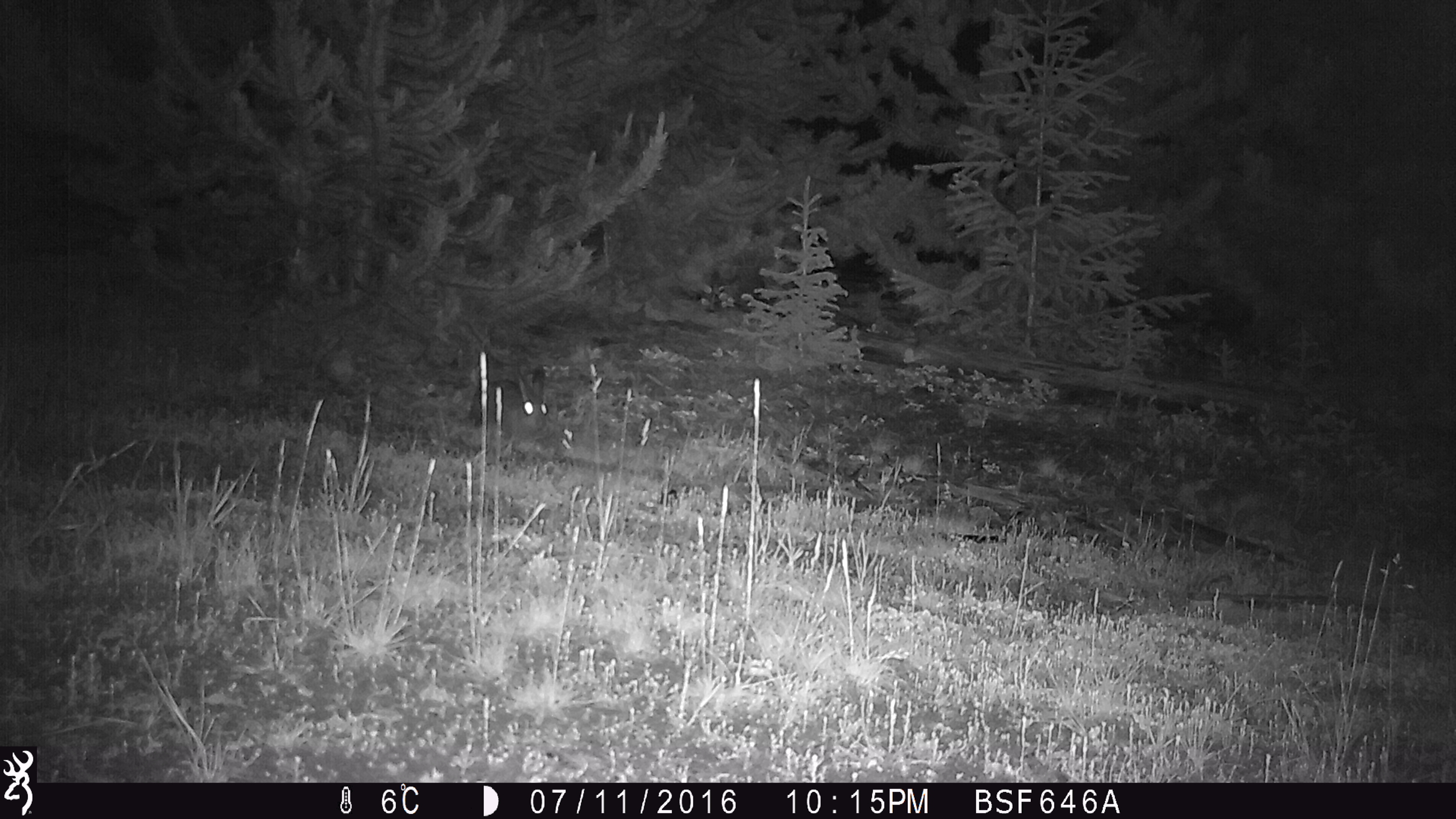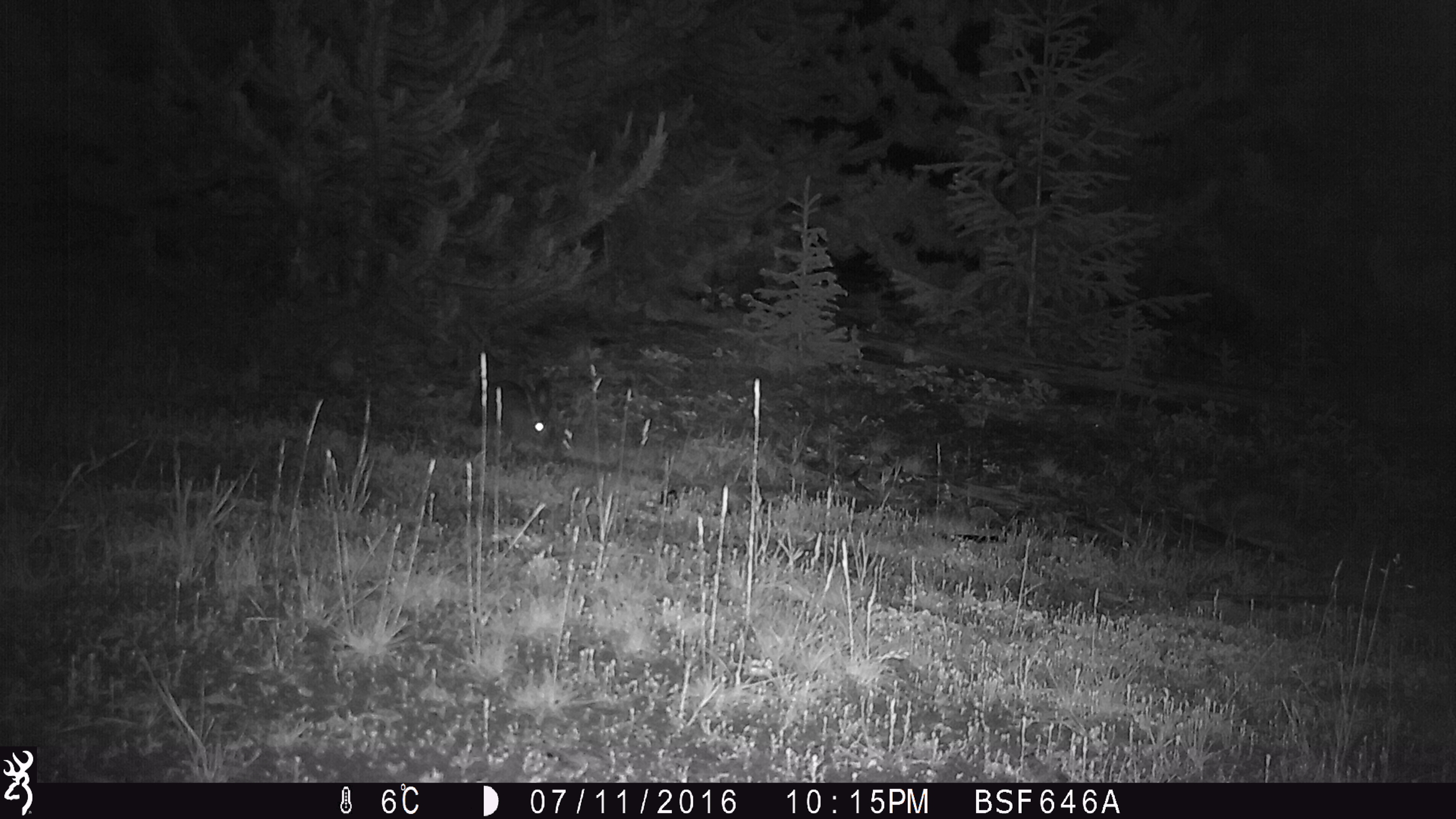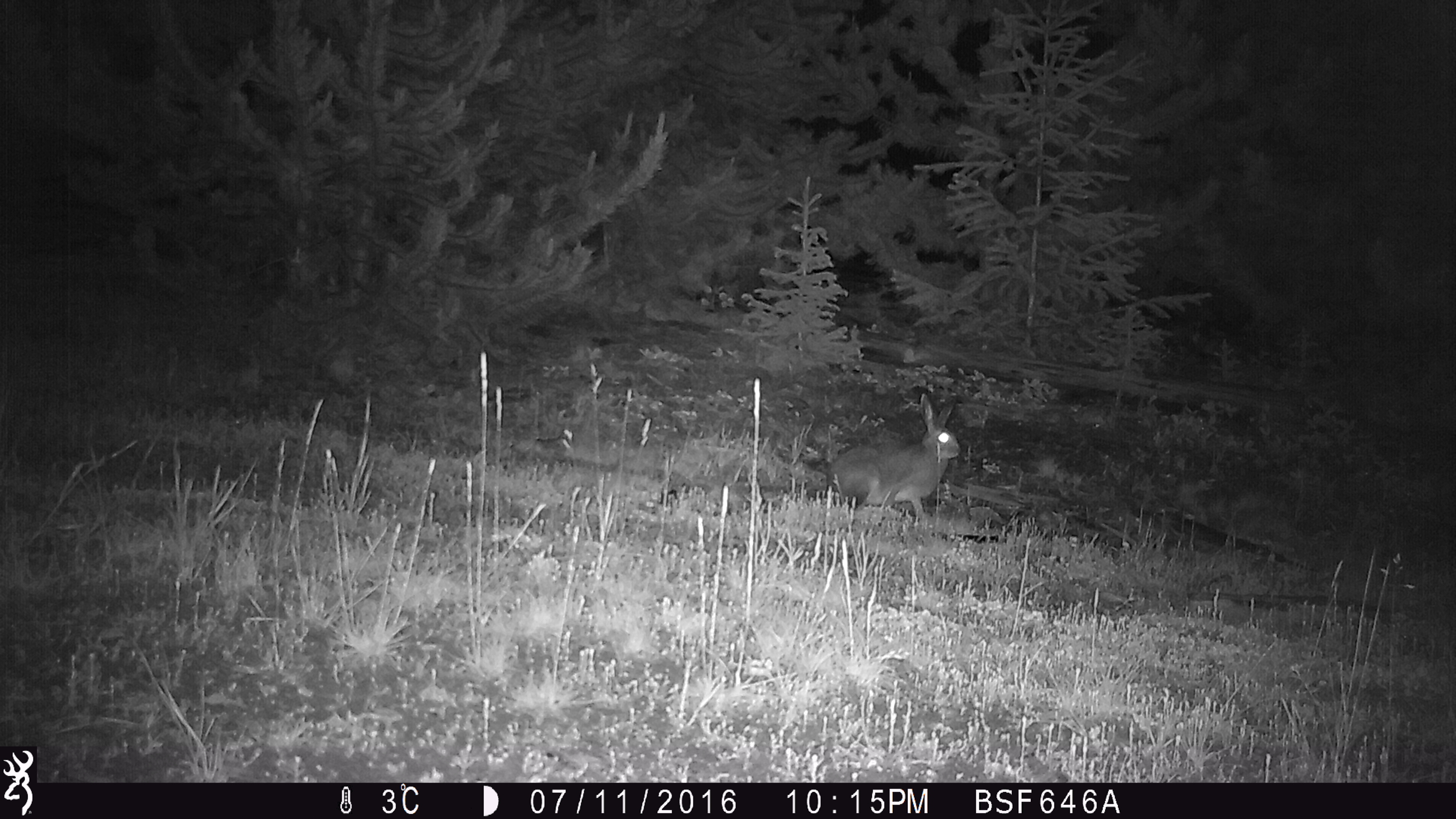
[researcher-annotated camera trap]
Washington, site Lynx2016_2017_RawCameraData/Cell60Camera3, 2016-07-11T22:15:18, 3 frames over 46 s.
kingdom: Animalia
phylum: Chordata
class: Mammalia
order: Lagomorpha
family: Leporidae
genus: Lepus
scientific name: Lepus americanus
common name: snowshoe hare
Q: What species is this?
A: Lepus americanus (snowshoe hare).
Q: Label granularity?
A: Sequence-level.